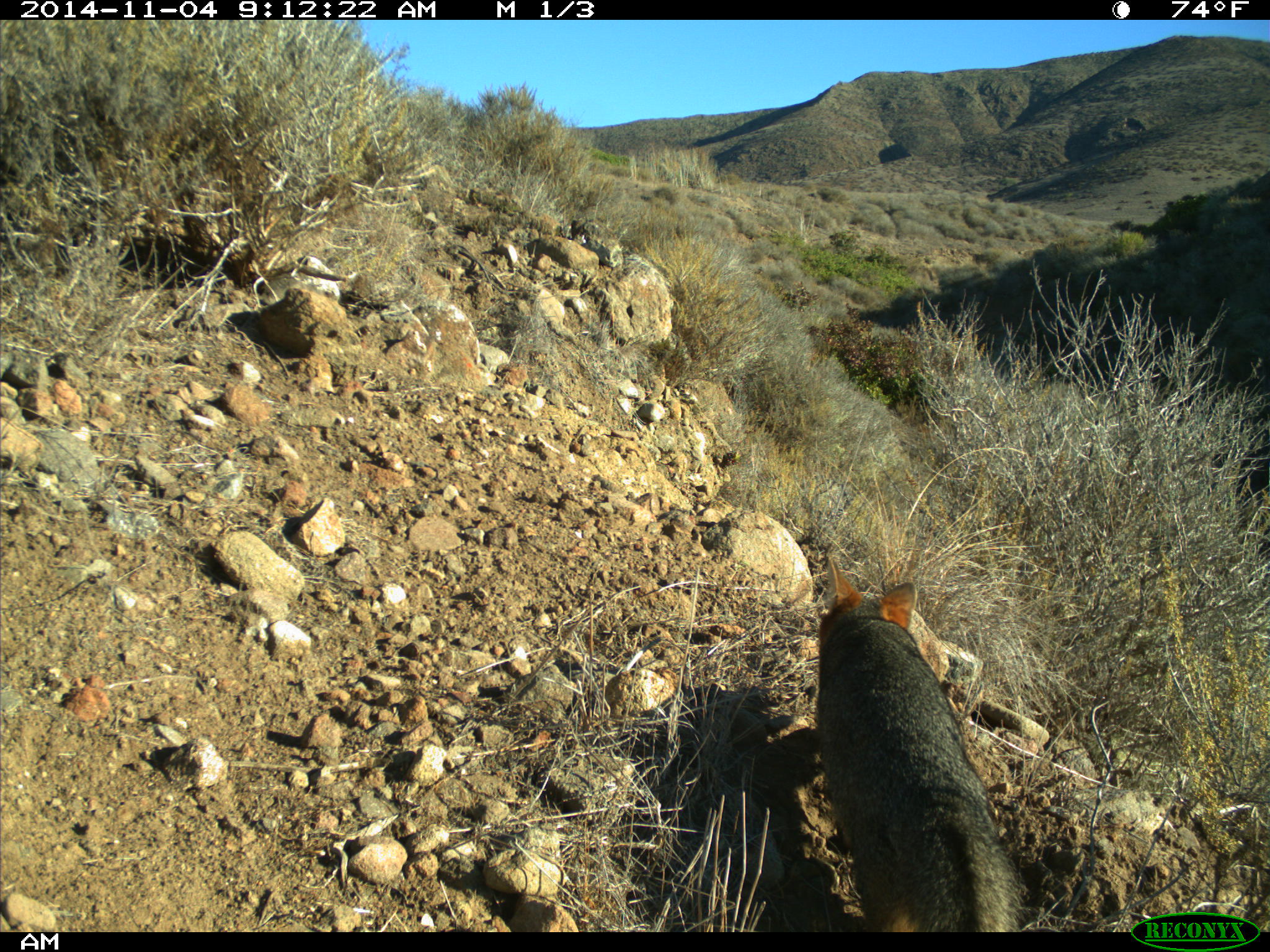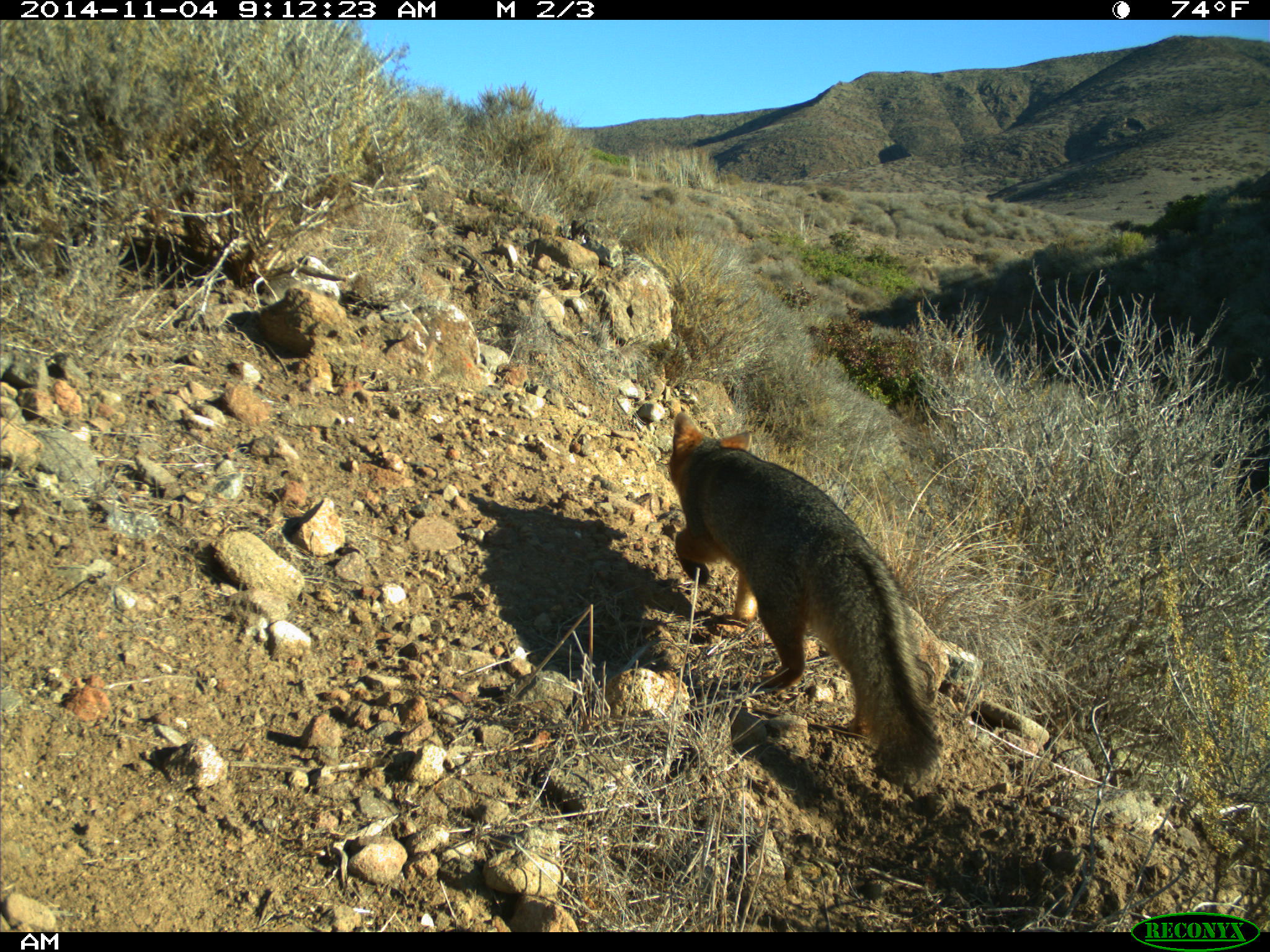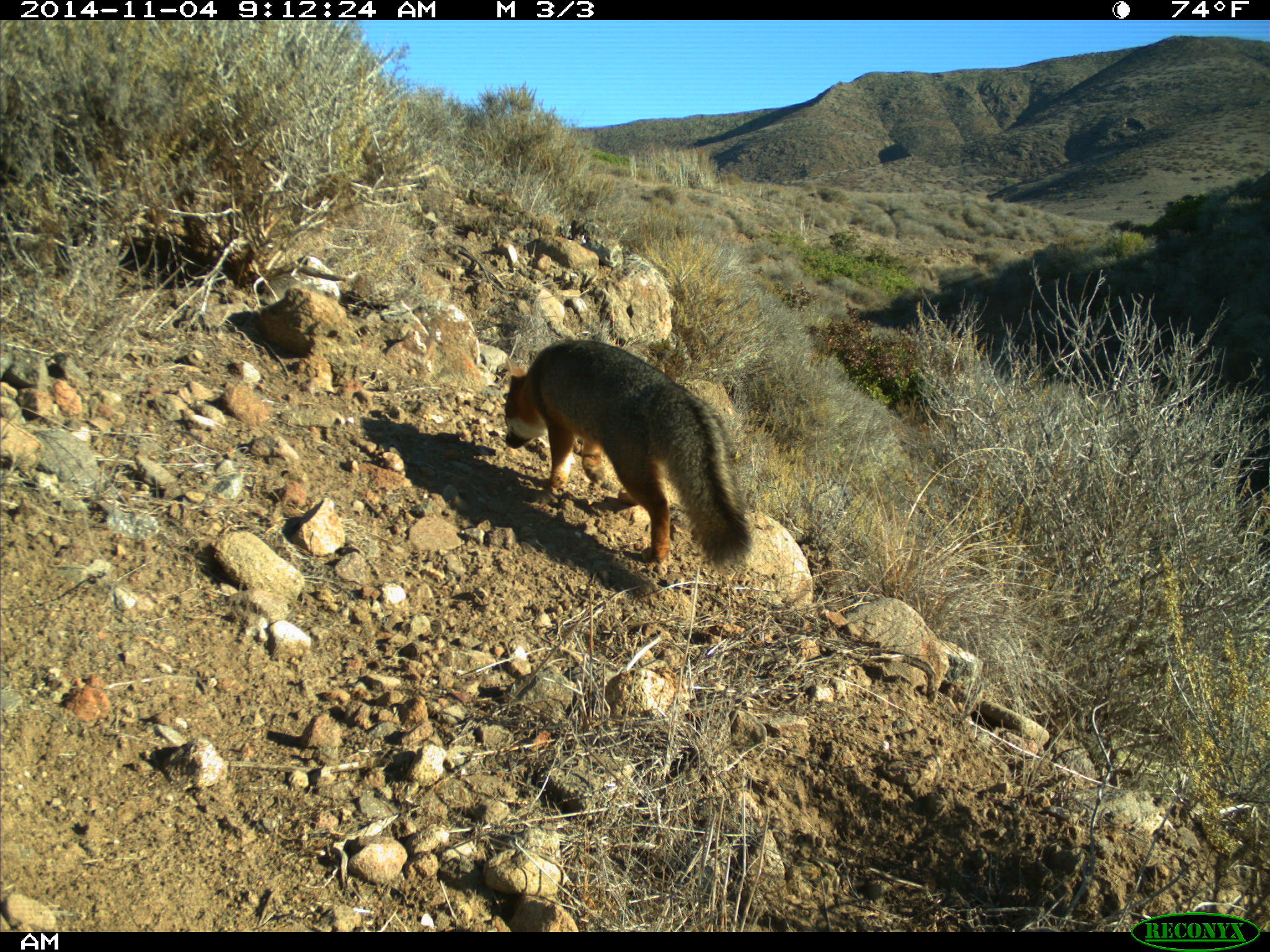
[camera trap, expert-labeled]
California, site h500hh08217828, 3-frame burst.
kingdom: Animalia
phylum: Chordata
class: Mammalia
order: Carnivora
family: Canidae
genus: Urocyon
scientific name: Urocyon littoralis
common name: island fox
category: fox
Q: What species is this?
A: Fox (island fox) (Urocyon littoralis).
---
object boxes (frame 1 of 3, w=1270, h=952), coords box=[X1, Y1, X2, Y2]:
fox: box=[814, 555, 1028, 932]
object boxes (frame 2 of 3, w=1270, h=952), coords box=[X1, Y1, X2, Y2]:
fox: box=[668, 412, 939, 778]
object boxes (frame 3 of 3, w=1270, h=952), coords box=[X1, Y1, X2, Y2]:
fox: box=[504, 340, 757, 566]